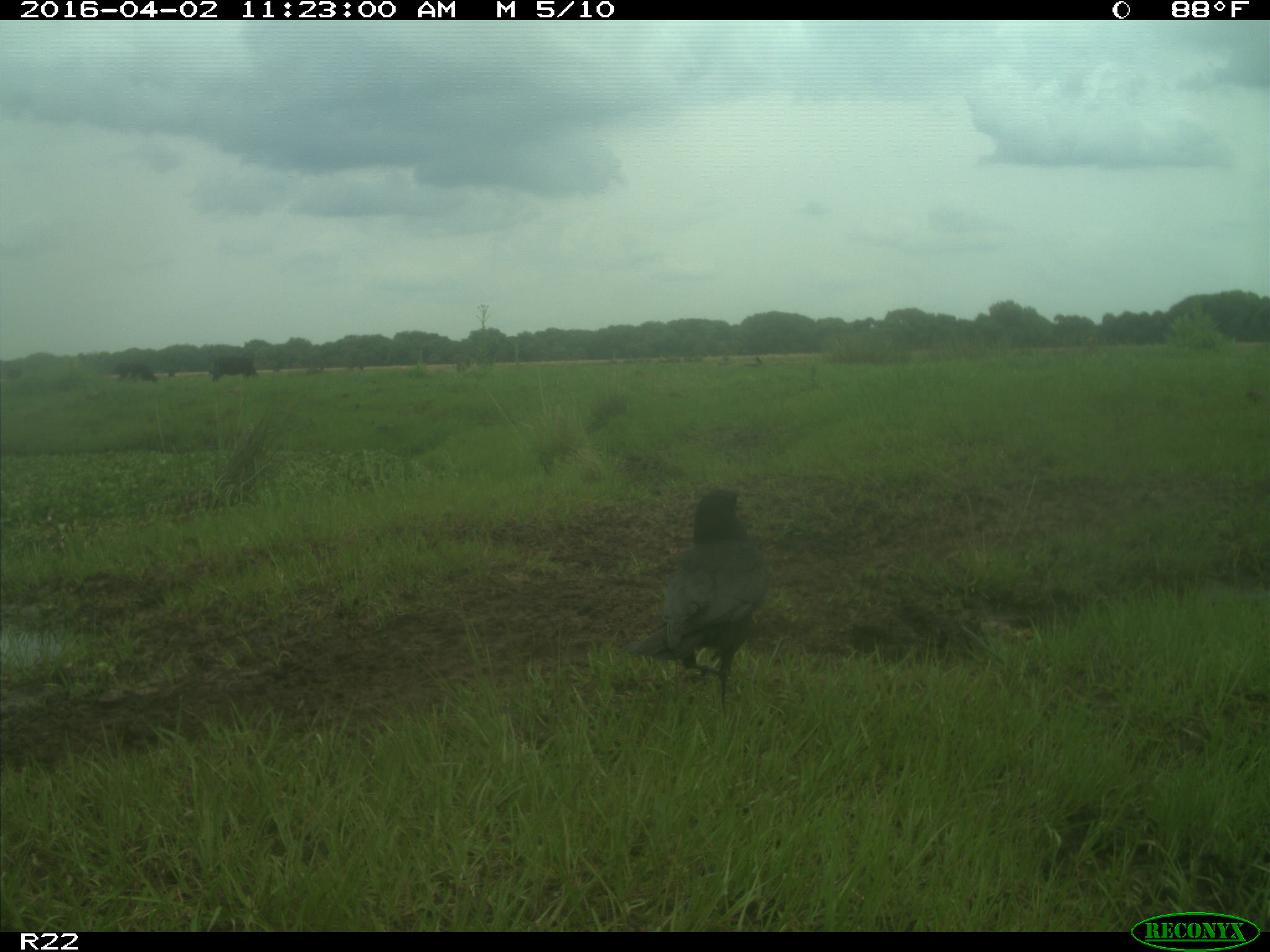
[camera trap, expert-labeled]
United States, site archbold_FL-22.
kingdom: Animalia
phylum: Chordata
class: Mammalia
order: Artiodactyla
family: Bovidae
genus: Bos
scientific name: Bos taurus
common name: domestic cow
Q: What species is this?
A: Bos taurus (domestic cow).